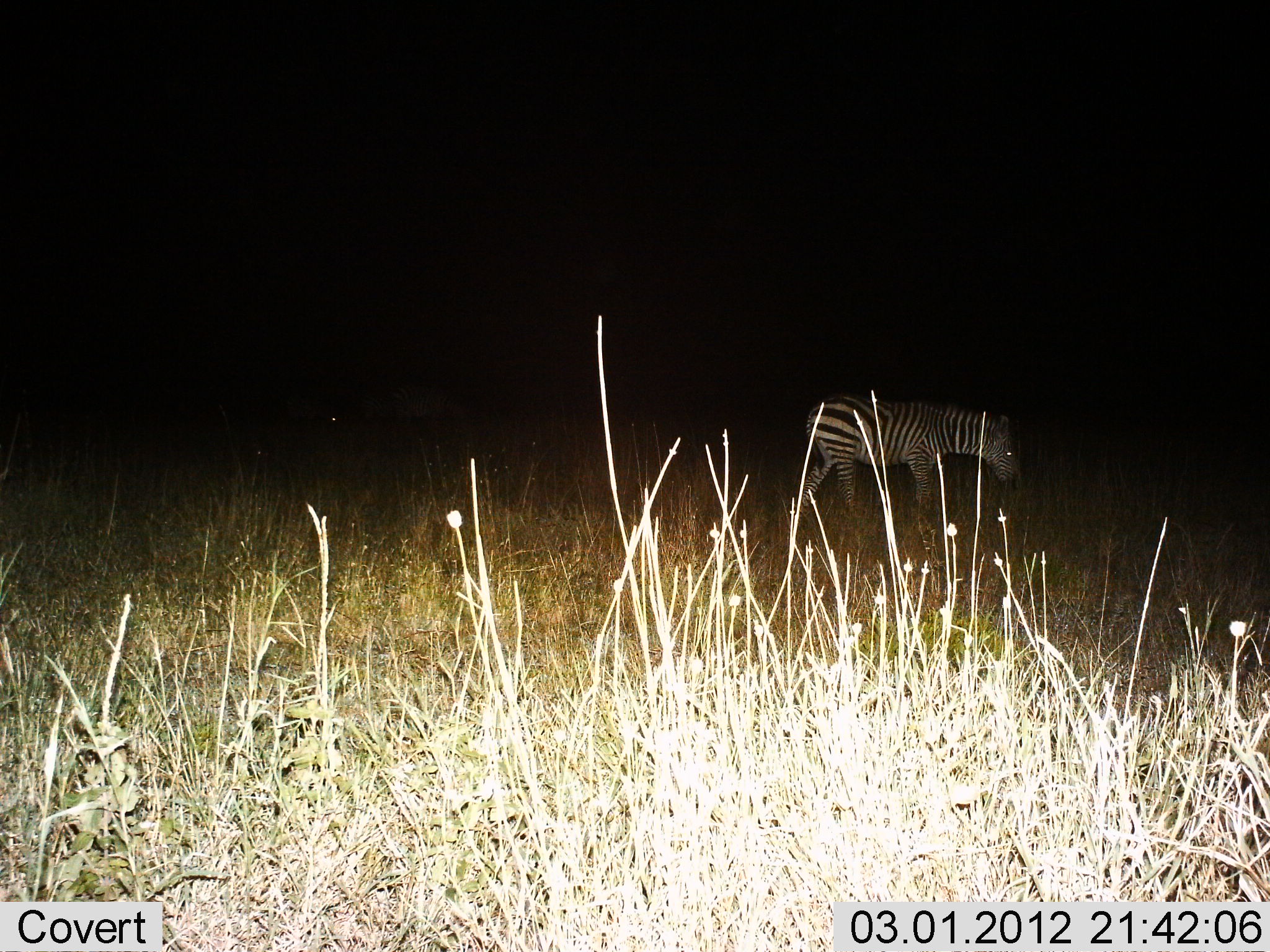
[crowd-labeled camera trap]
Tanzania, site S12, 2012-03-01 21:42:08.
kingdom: Animalia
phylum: Chordata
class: Mammalia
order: Perissodactyla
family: Equidae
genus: Equus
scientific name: Equus quagga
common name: plains zebra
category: zebra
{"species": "zebra (plains zebra) (Equus quagga)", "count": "1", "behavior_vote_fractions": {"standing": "14%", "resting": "0%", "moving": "82%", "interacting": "0%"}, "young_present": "0%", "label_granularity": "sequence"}